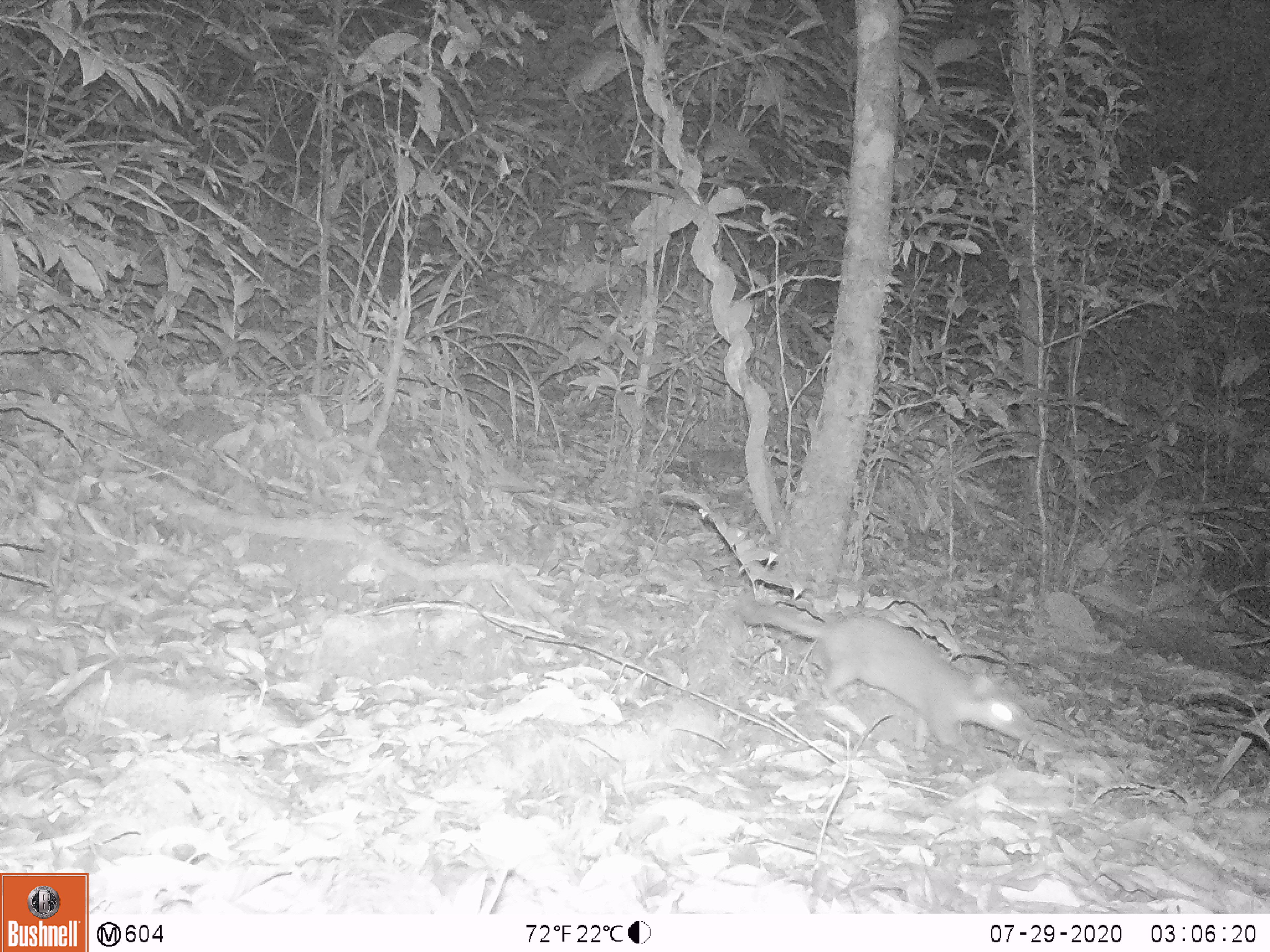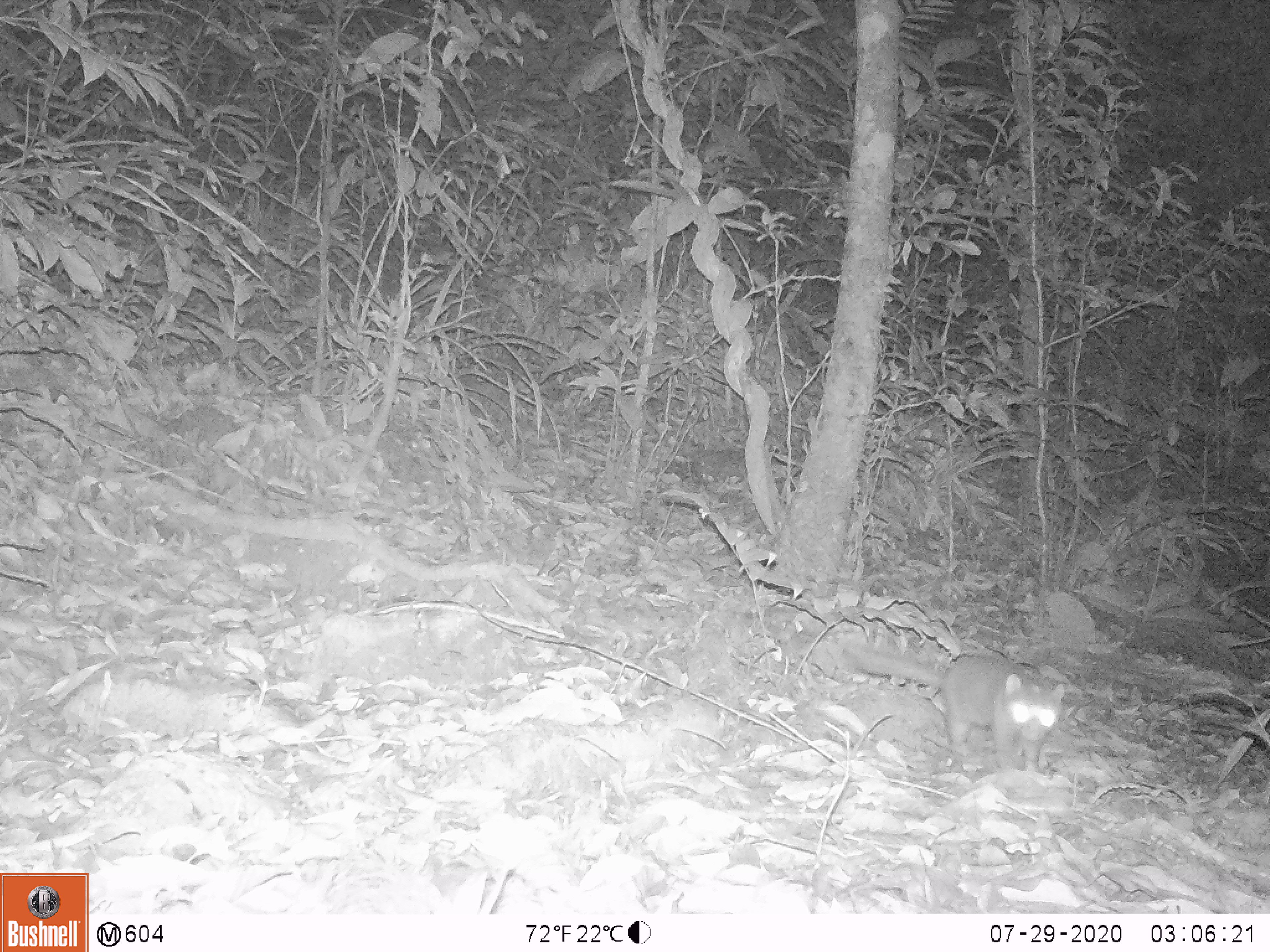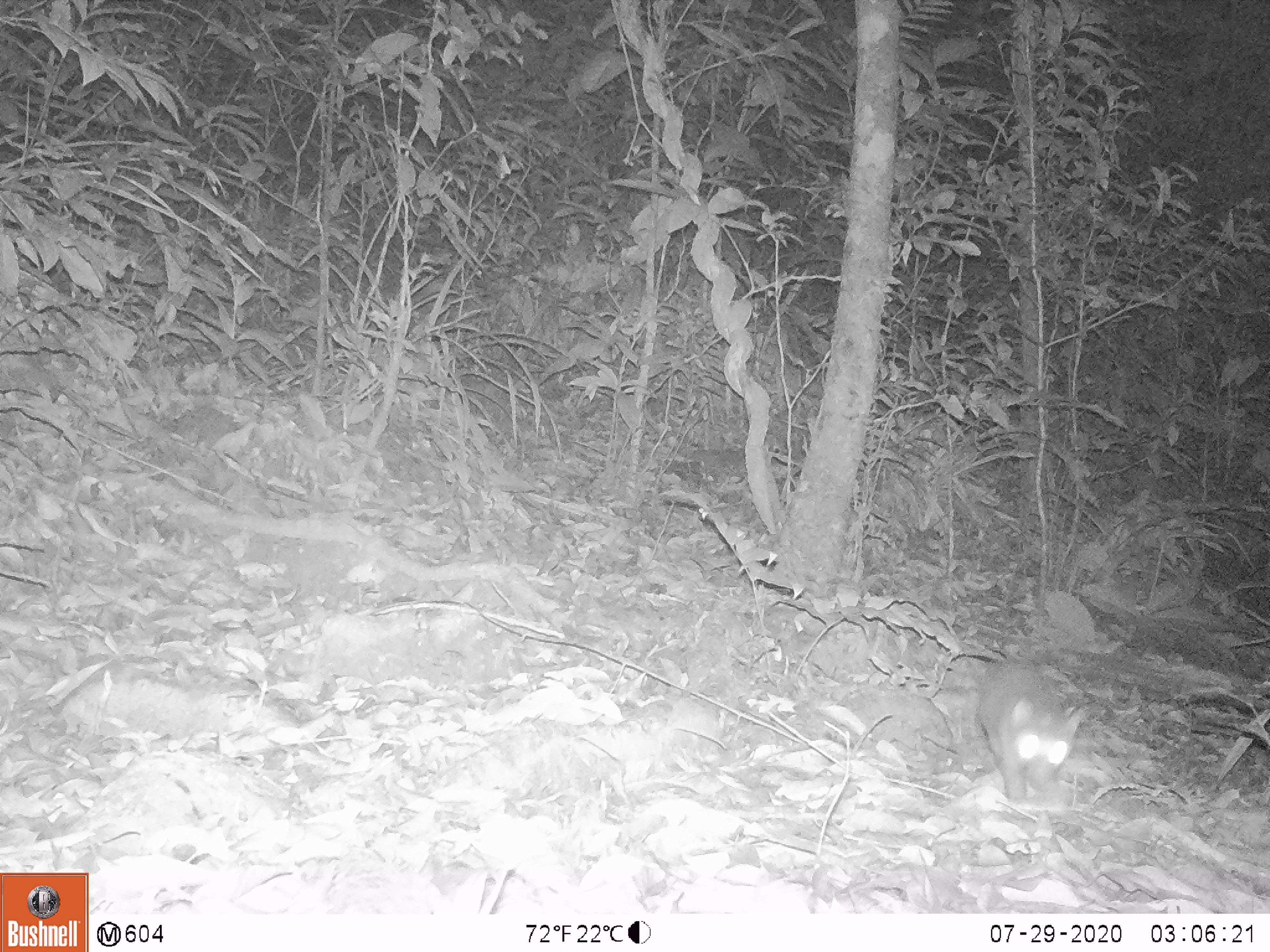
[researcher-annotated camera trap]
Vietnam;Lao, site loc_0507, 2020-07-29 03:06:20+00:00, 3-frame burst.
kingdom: Animalia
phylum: Chordata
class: Mammalia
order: Carnivora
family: Mustelidae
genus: Melogale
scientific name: Melogale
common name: ferret badger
Ferret badger (Melogale). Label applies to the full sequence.